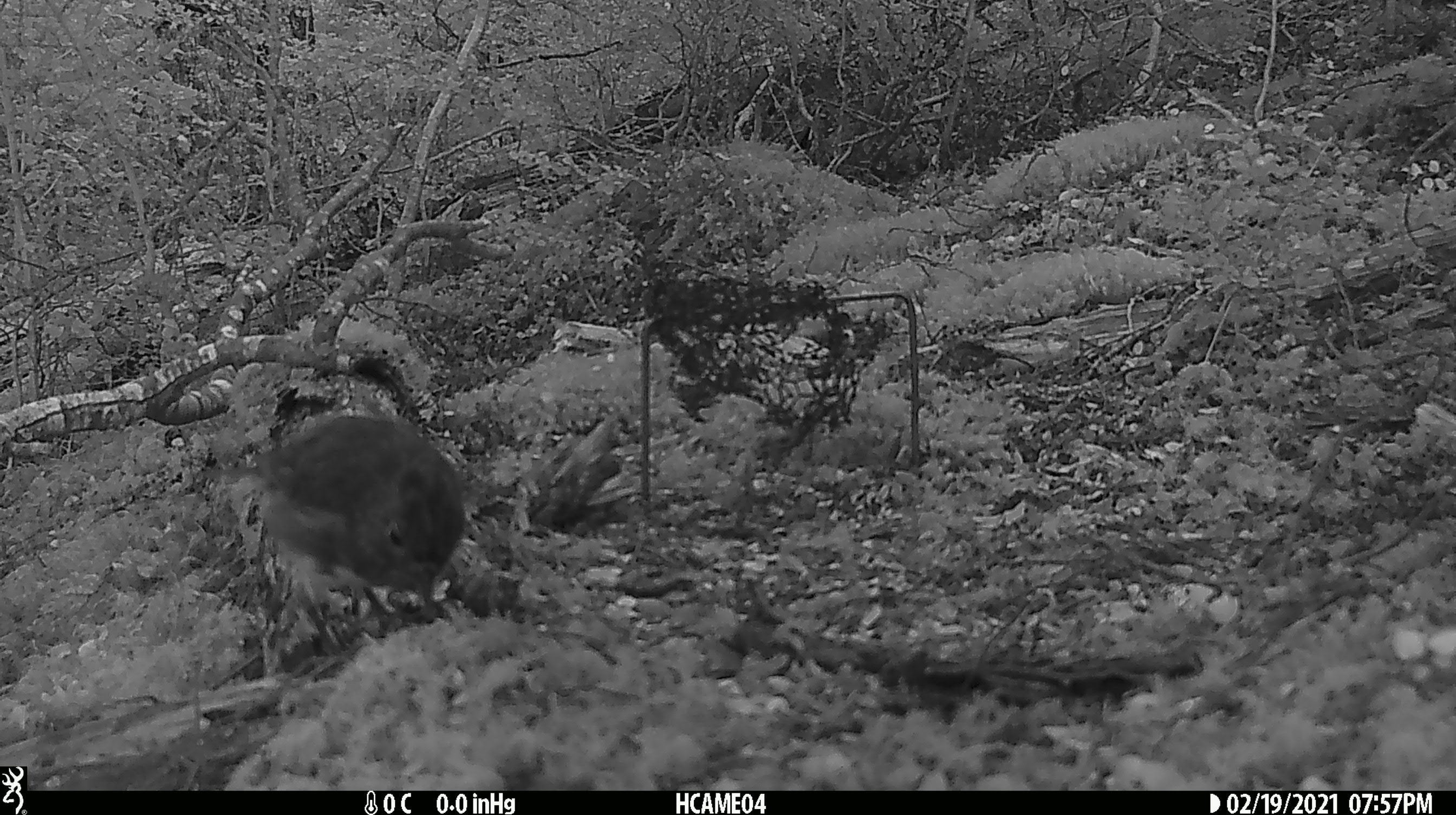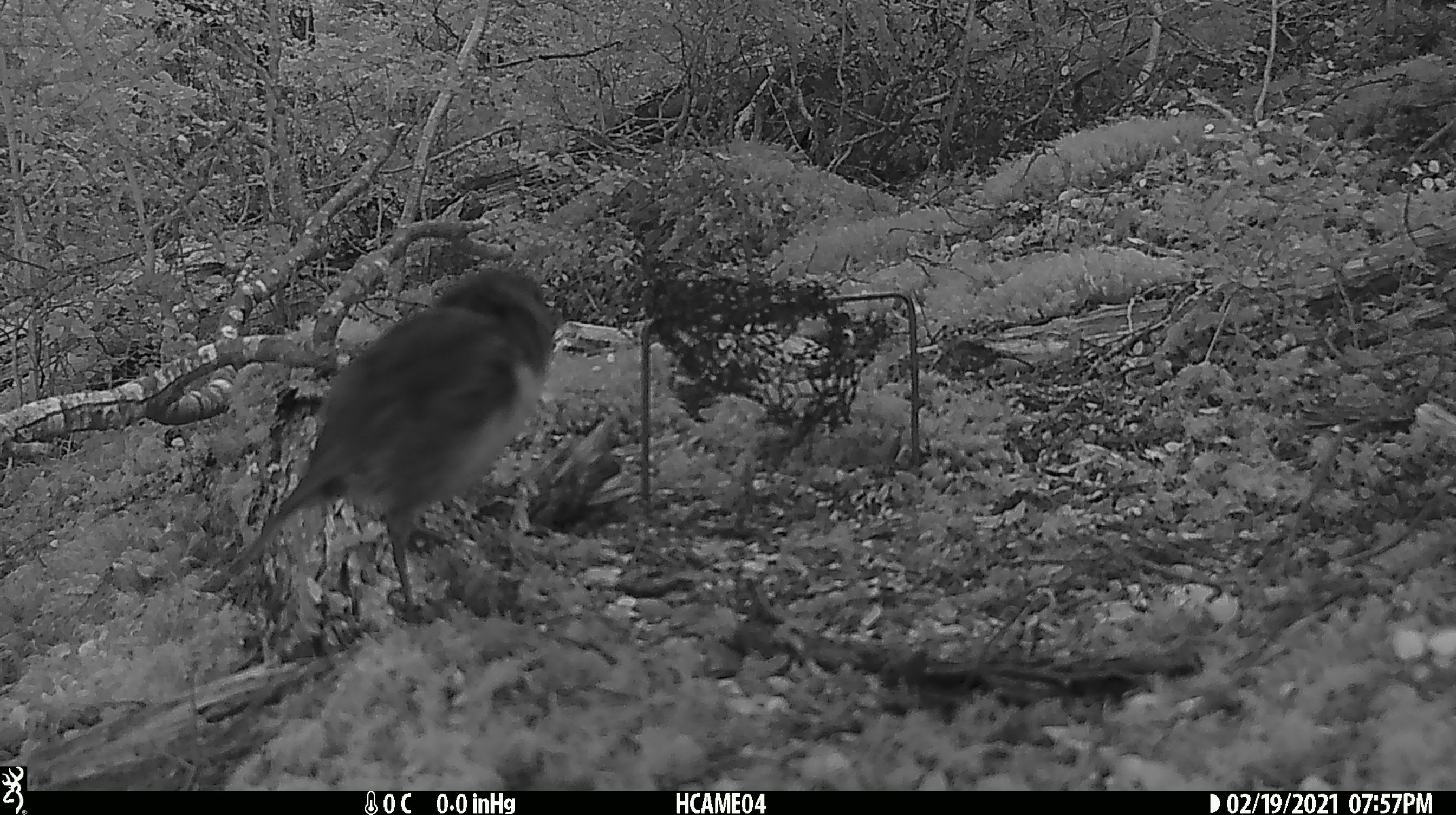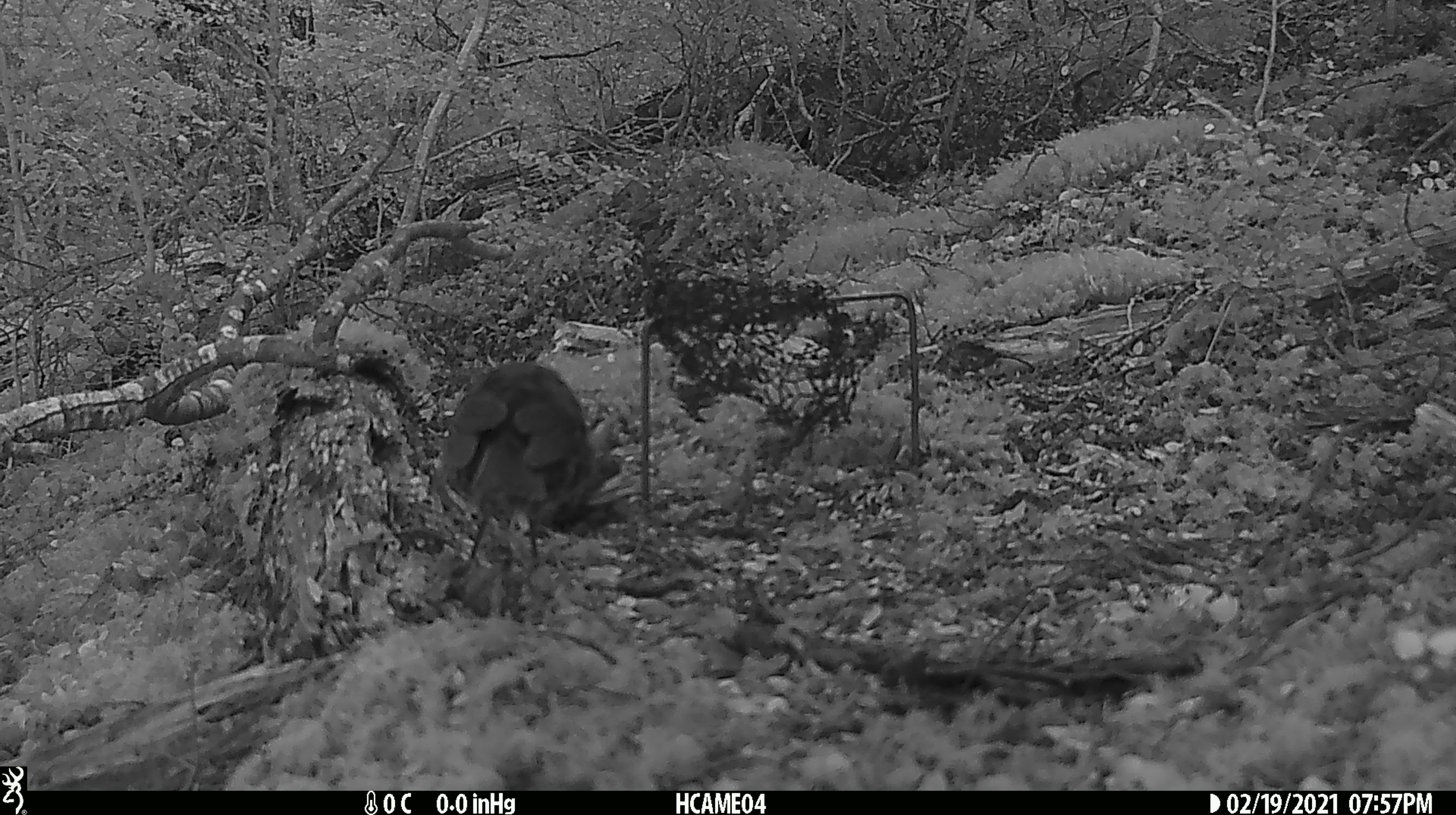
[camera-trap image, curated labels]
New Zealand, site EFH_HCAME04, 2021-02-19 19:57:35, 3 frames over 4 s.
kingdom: Animalia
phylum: Chordata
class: Aves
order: Passeriformes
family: Petroicidae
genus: Petroica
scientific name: Petroica australis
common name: new zealand robin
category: robin